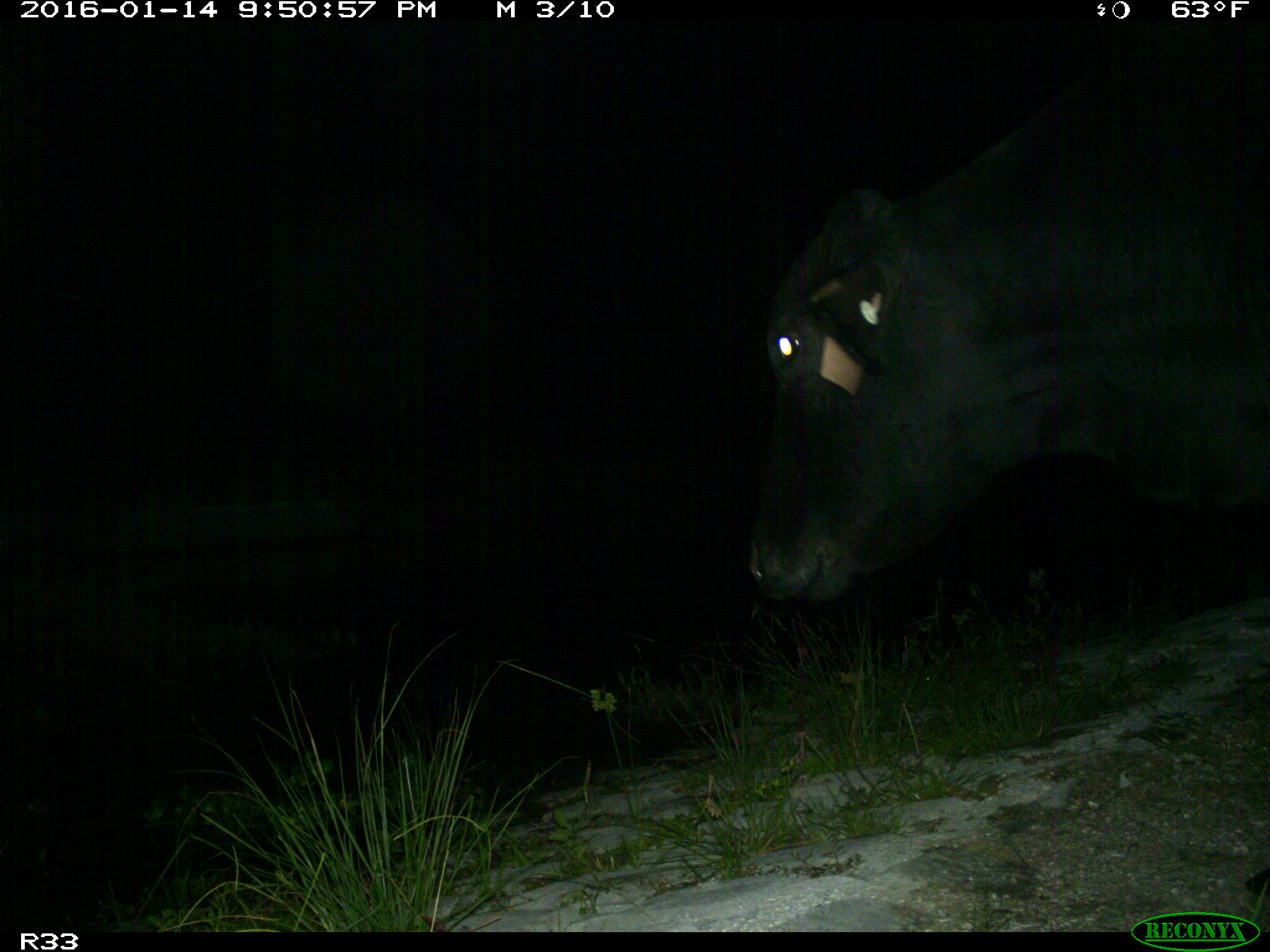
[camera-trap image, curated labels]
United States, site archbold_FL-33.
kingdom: Animalia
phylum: Chordata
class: Mammalia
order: Artiodactyla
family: Bovidae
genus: Bos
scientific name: Bos taurus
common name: domestic cow